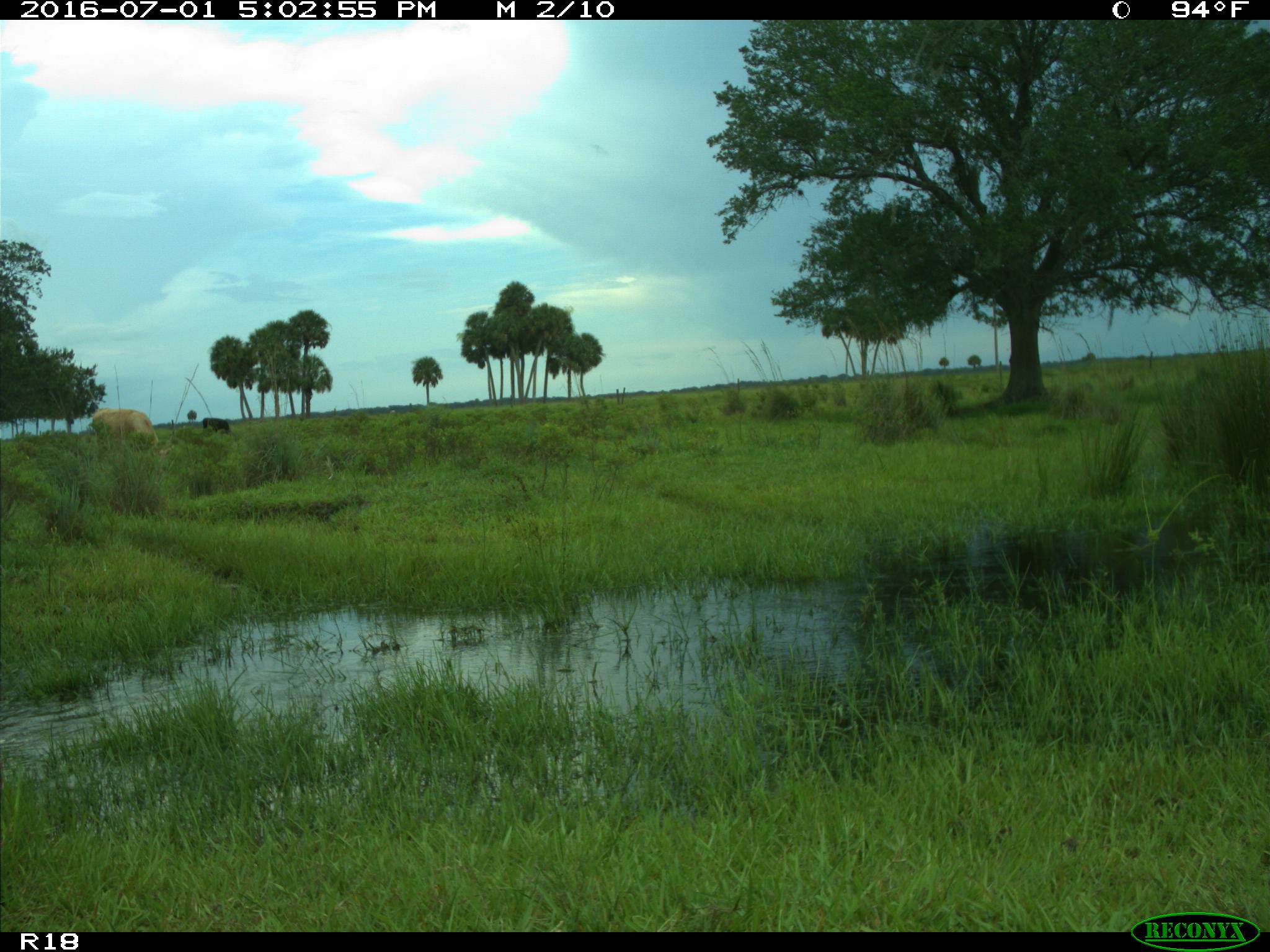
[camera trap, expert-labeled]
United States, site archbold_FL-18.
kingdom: Animalia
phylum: Chordata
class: Mammalia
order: Artiodactyla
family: Bovidae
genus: Bos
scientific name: Bos taurus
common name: domestic cow